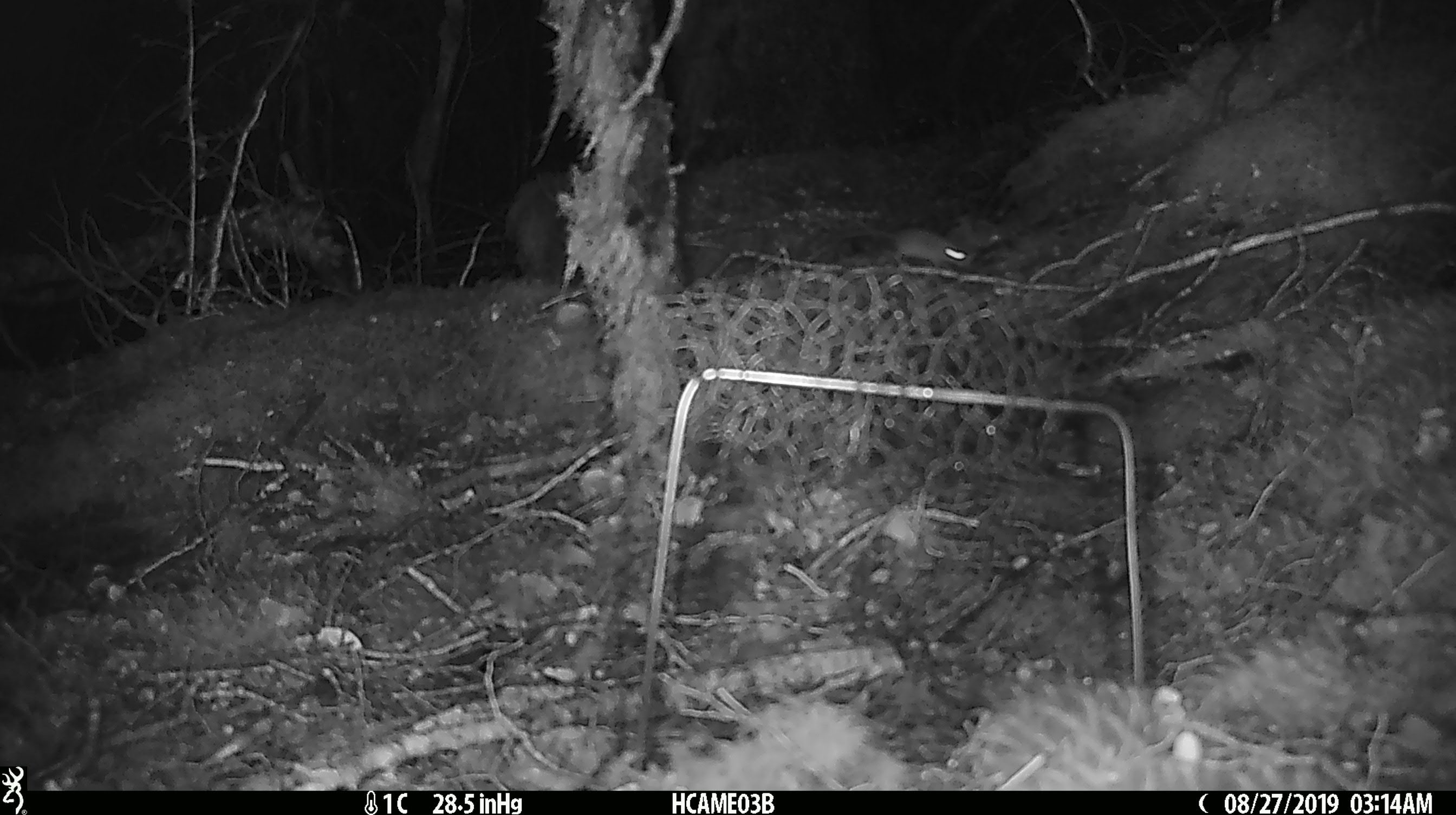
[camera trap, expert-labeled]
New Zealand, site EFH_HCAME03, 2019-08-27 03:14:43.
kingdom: Animalia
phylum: Chordata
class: Mammalia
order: Rodentia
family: Muridae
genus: Mus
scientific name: Mus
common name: mouse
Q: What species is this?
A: Mouse (Mus).